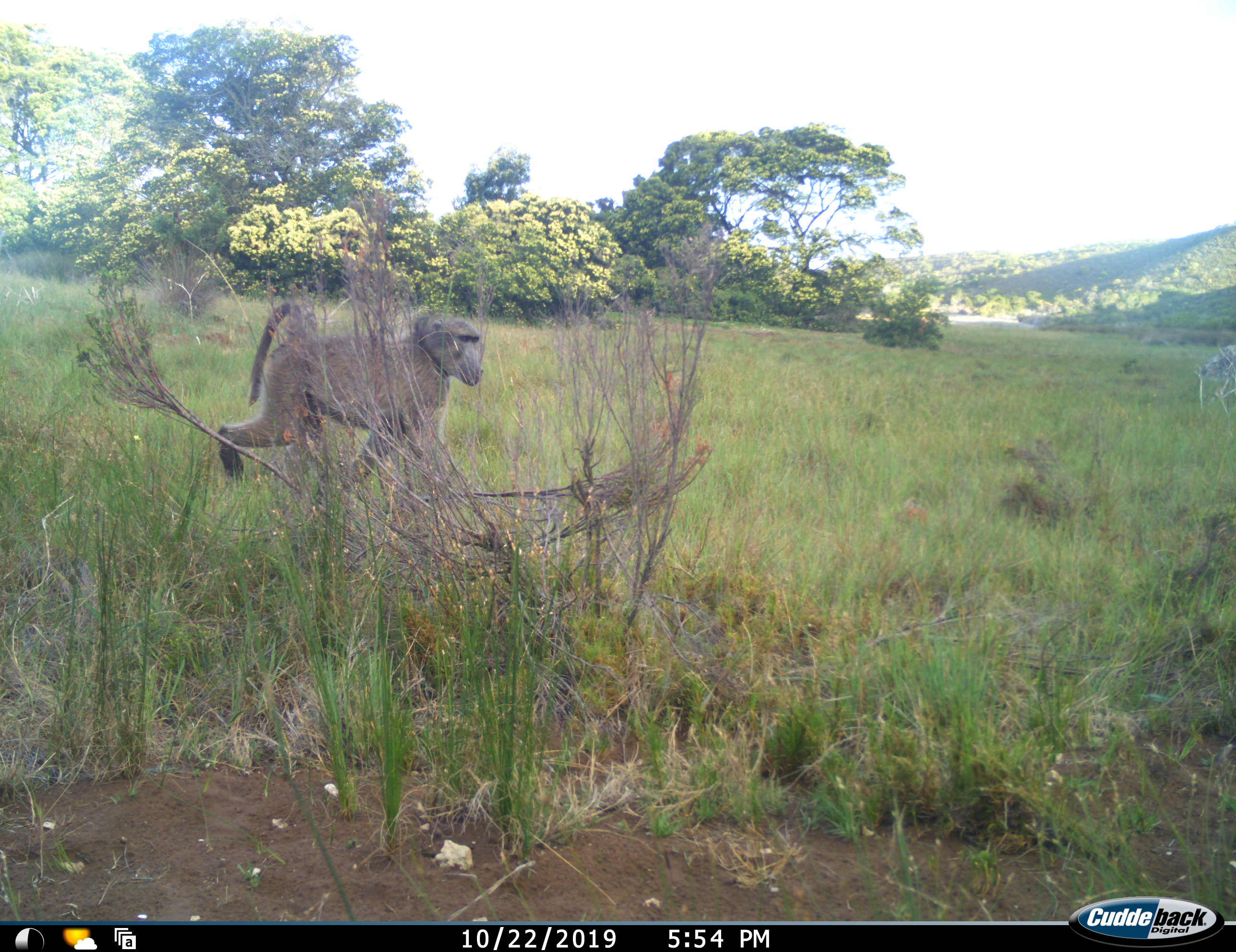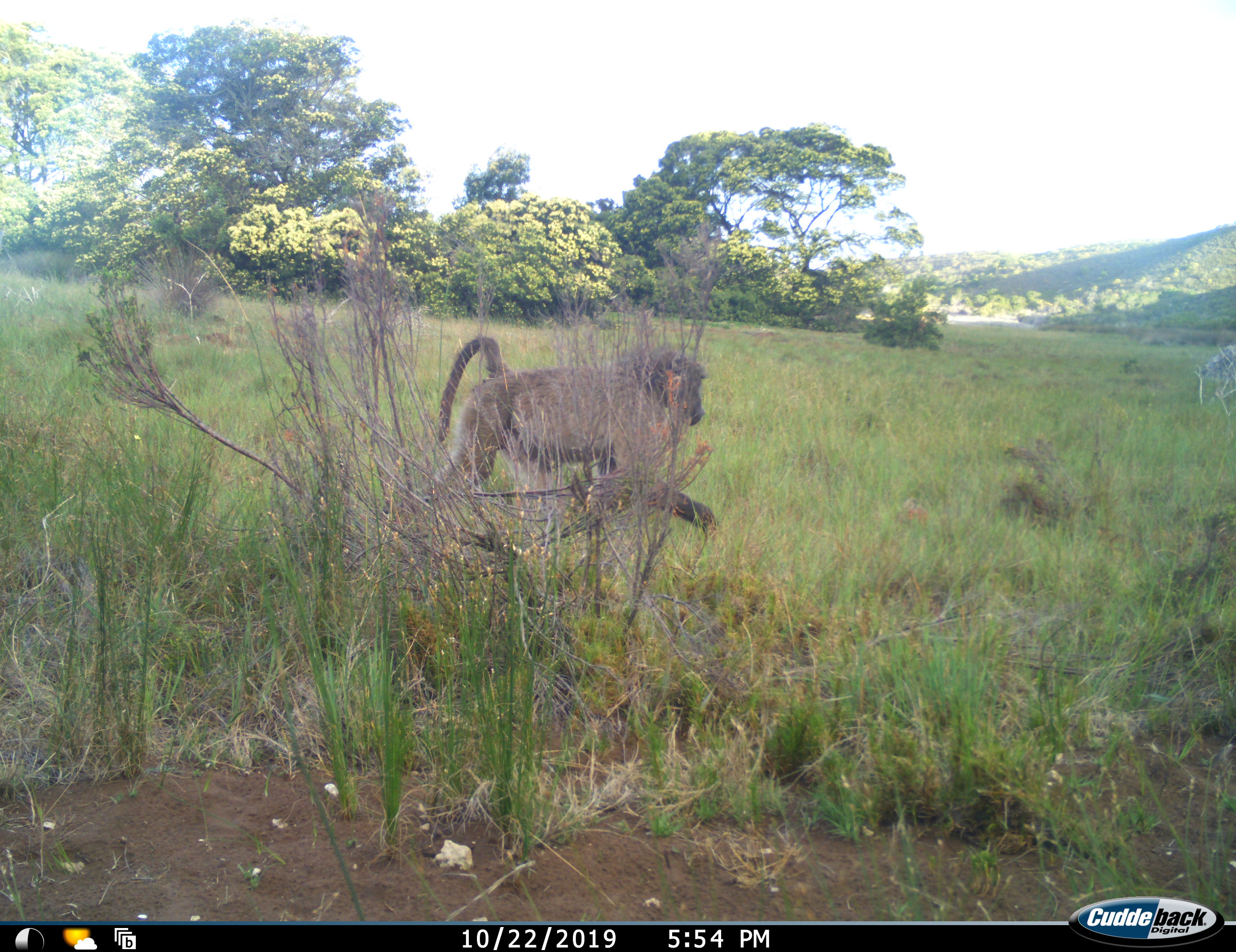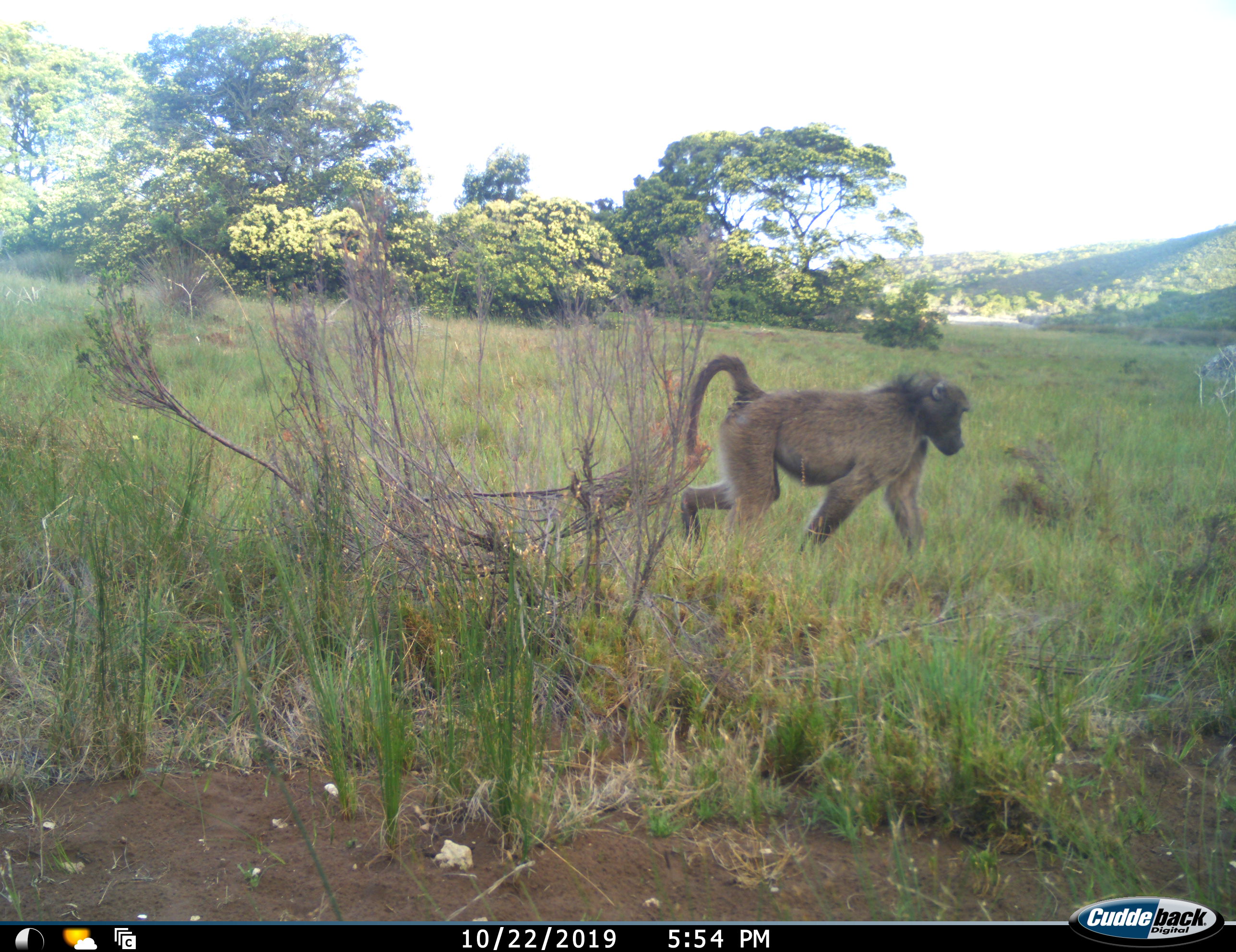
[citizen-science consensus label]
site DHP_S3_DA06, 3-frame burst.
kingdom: Animalia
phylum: Chordata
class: Mammalia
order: Primates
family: Cercopithecidae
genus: Papio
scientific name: Papio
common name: baboon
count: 1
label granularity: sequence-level